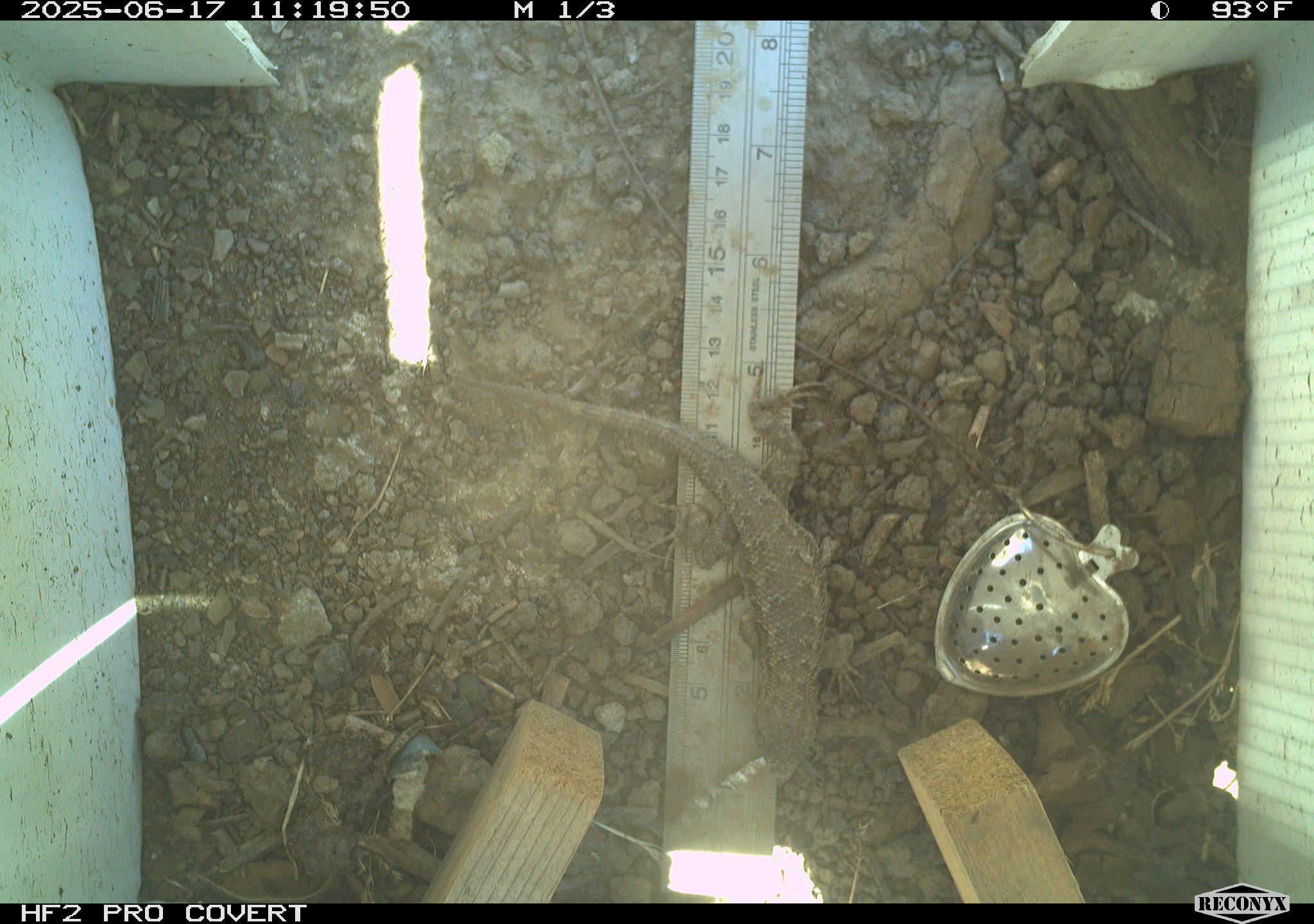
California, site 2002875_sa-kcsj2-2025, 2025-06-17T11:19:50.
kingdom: Animalia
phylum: Chordata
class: Reptilia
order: Squamata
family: Phrynosomatidae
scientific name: Phrynosomatidae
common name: north american spiny lizards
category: sceloporus/uta species